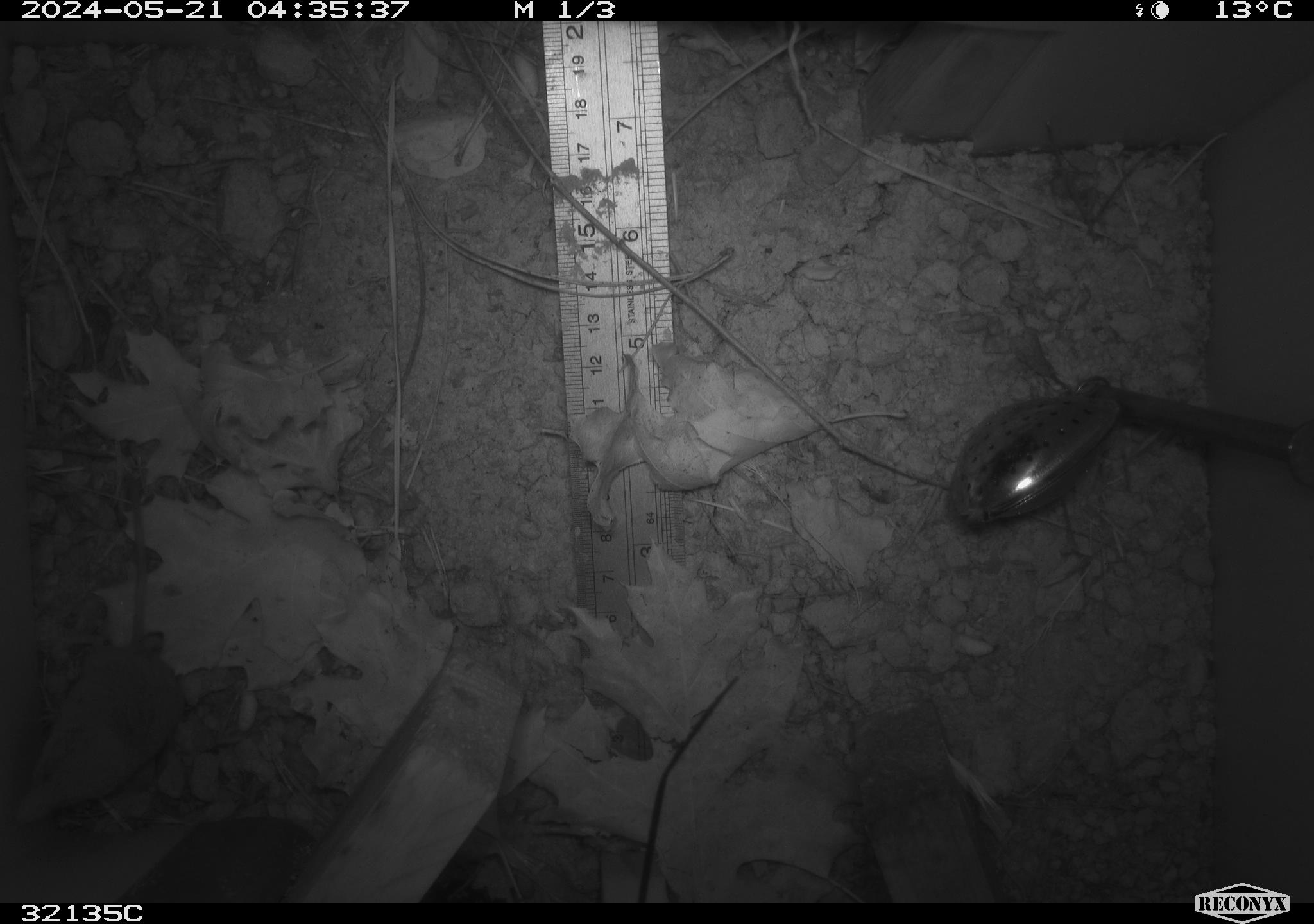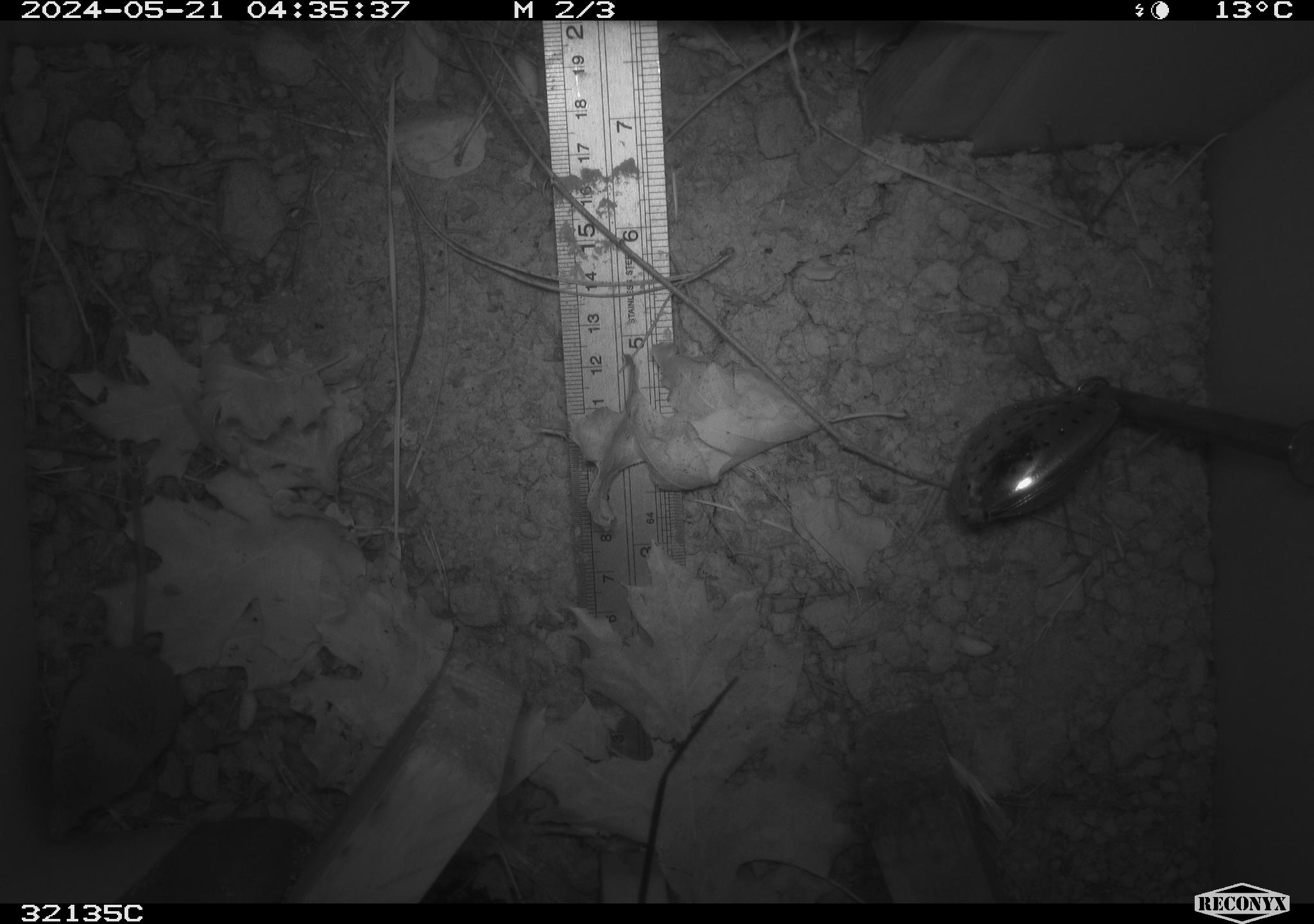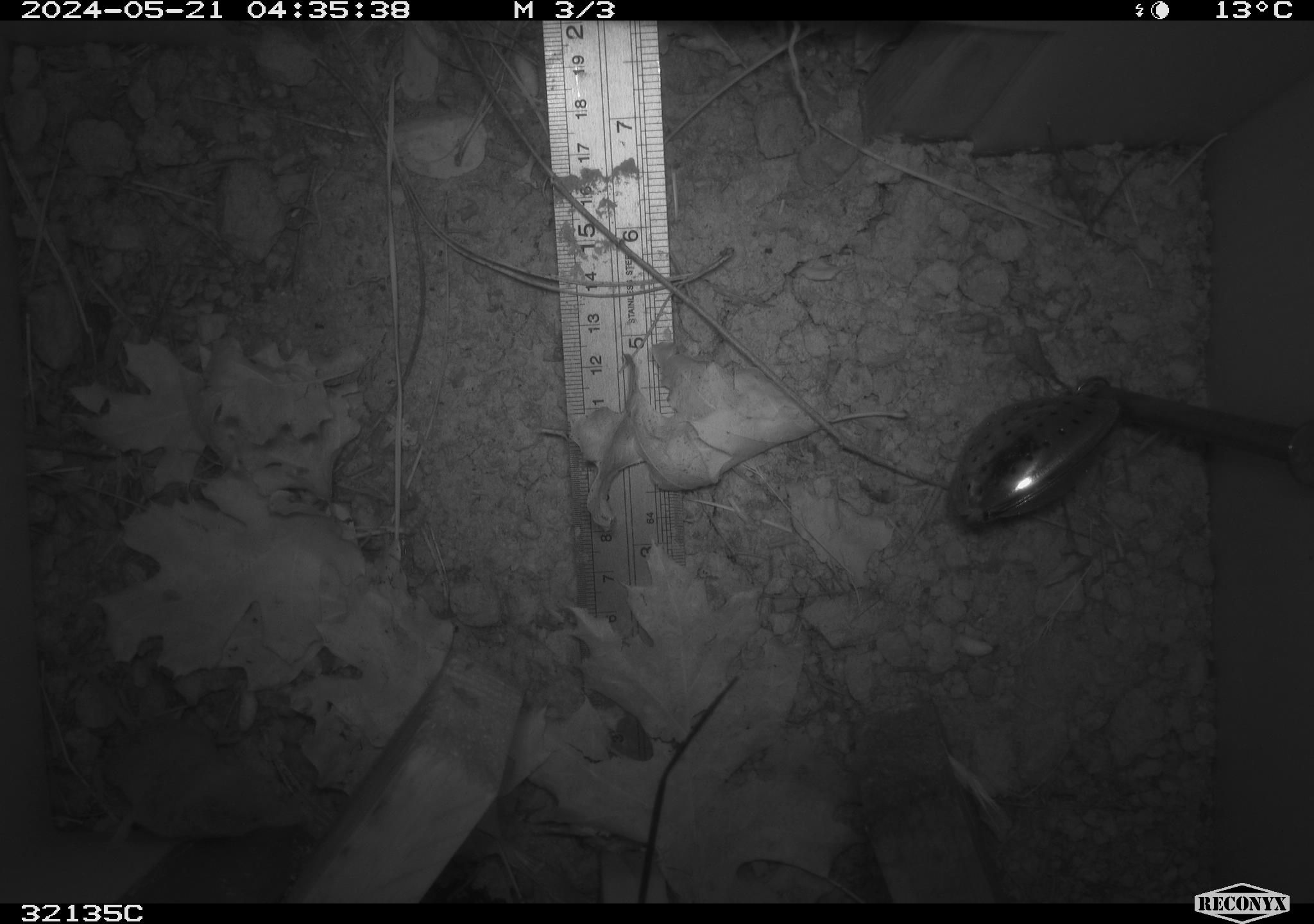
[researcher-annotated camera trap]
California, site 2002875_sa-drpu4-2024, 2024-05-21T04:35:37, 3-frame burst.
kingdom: Animalia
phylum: Chordata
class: Mammalia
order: Eulipotyphla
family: Soricidae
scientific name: Soricidae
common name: shrews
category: soricidae family